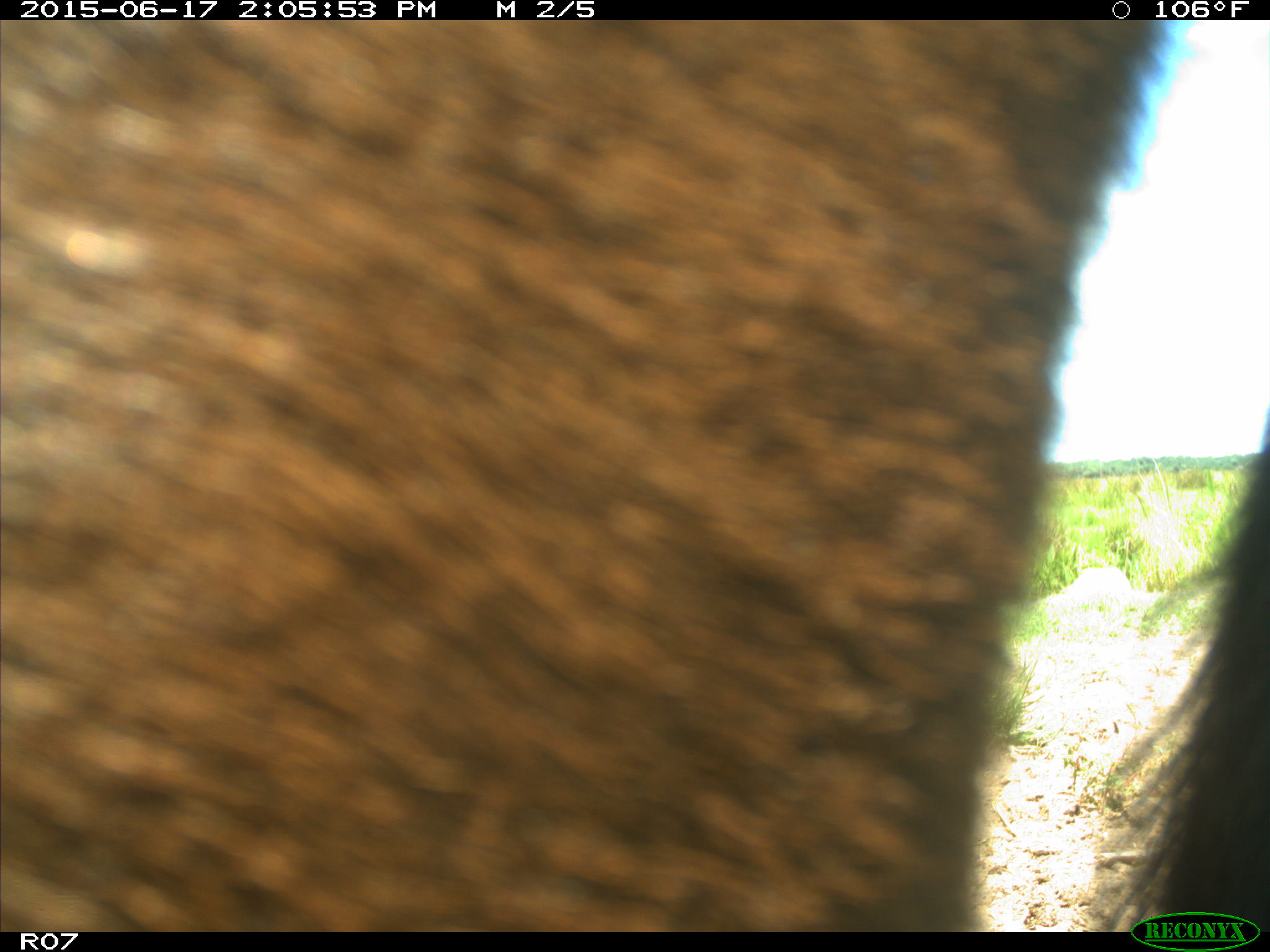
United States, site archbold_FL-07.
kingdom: Animalia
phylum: Chordata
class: Mammalia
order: Artiodactyla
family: Bovidae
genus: Bos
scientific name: Bos taurus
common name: domestic cow